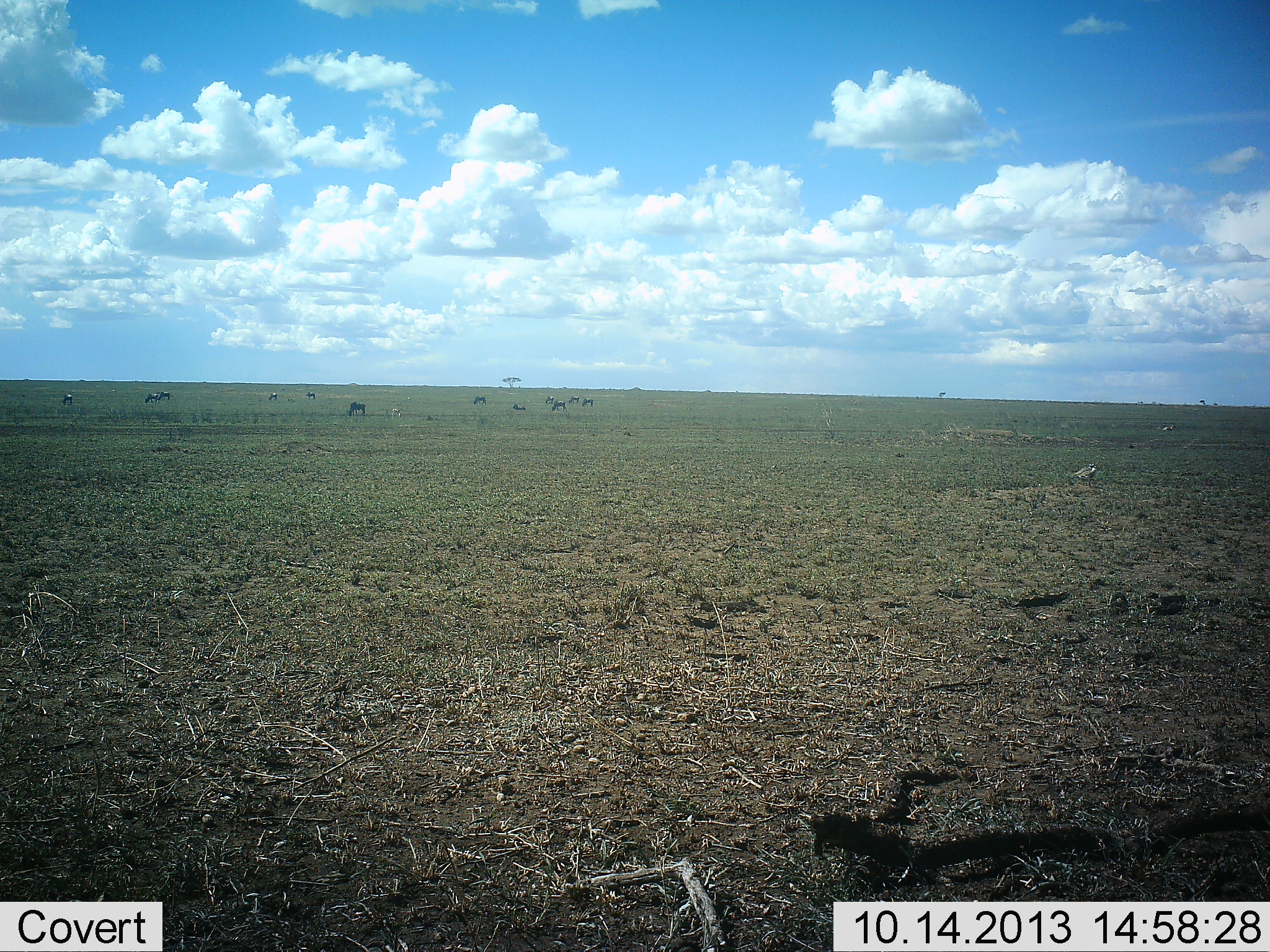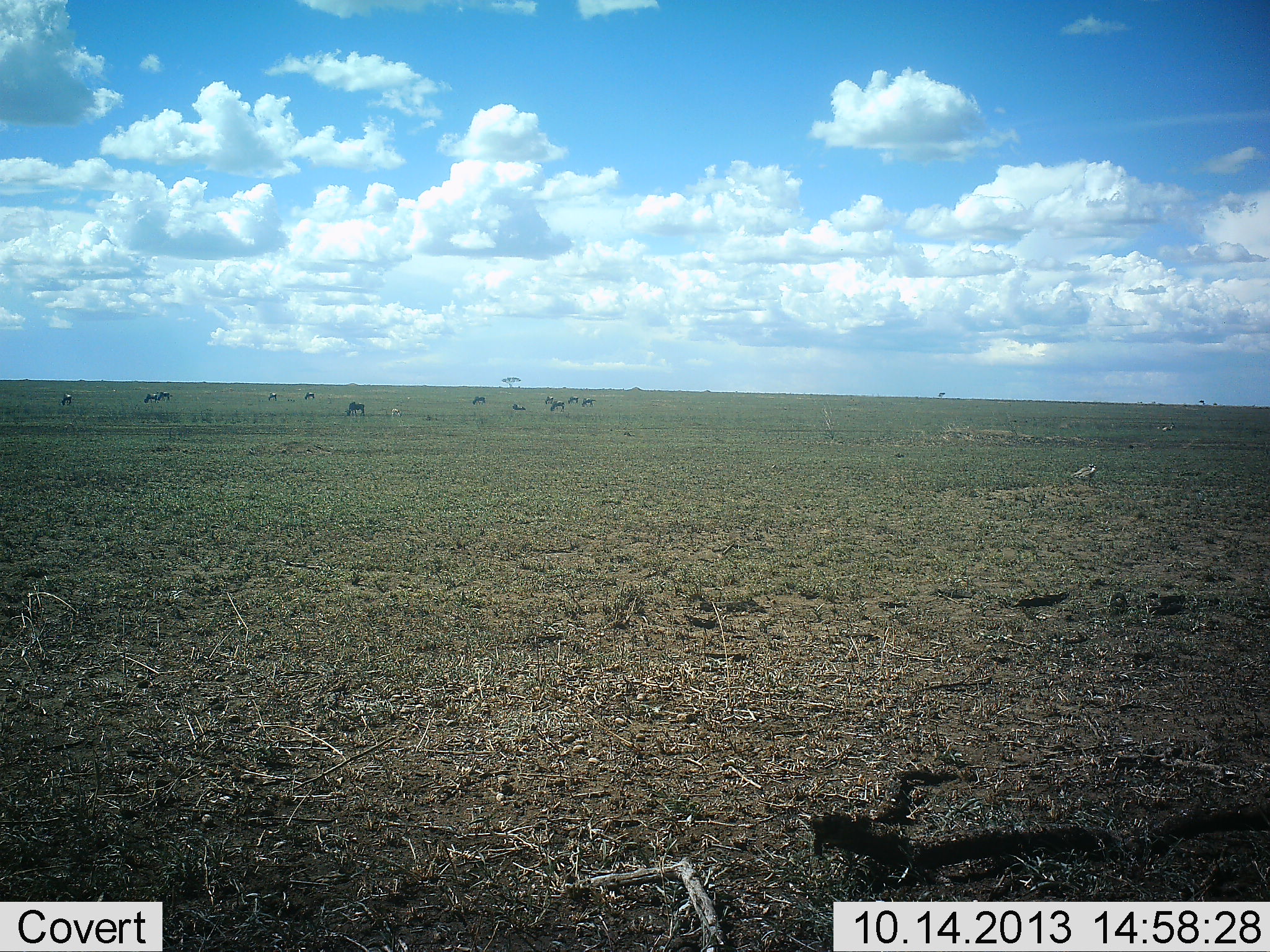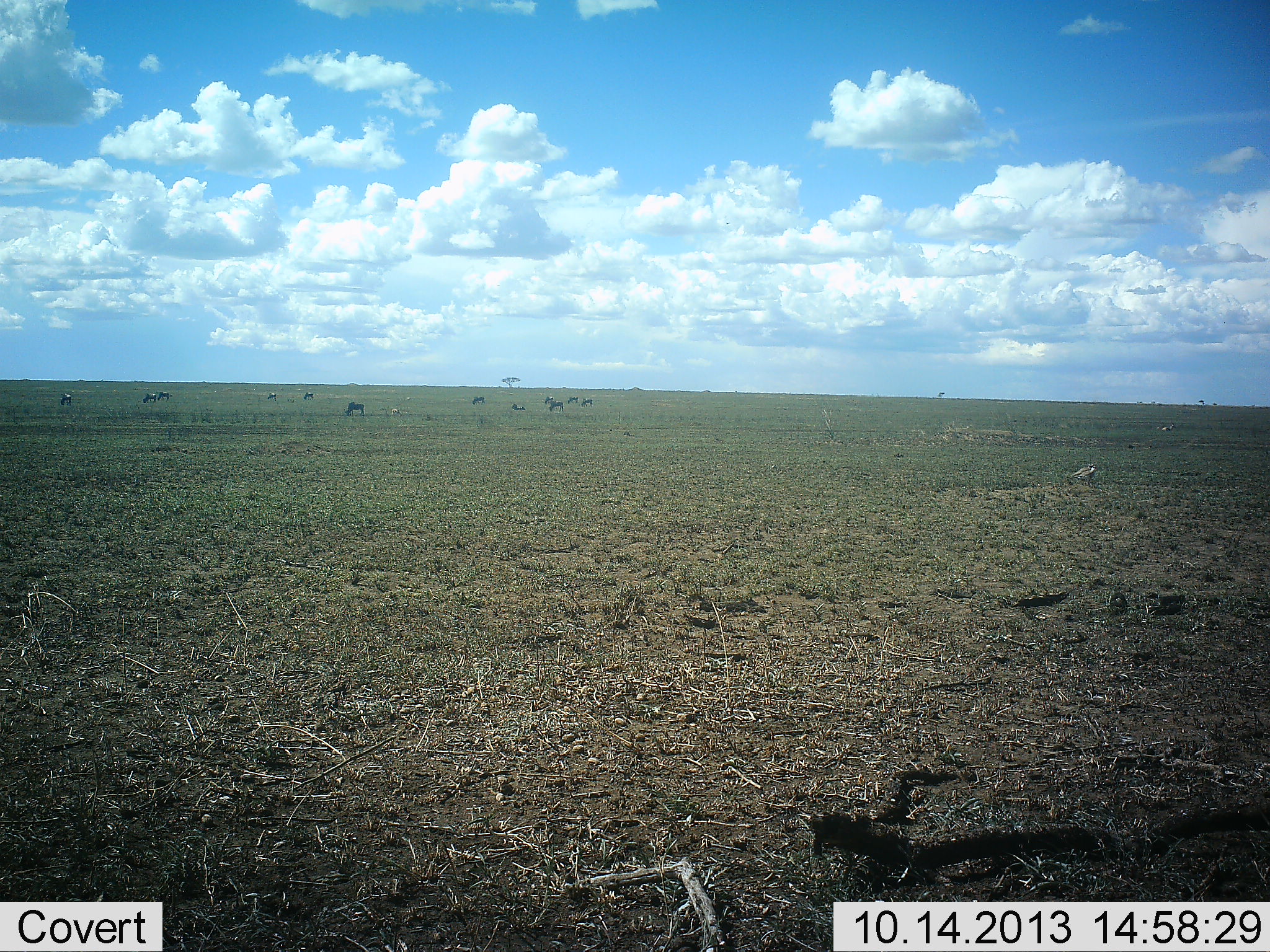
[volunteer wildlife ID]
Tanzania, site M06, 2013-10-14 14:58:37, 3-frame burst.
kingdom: Animalia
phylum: Chordata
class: Mammalia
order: Artiodactyla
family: Bovidae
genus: Connochaetes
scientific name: Connochaetes taurinus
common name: blue wildebeest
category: wildebeest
Wildebeest (blue wildebeest) (Connochaetes taurinus), count 11-50. Behavior (volunteer vote fractions): standing 45%, resting 18%, moving 0%, interacting 0%. Young present (vote fraction): 0%. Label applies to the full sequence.